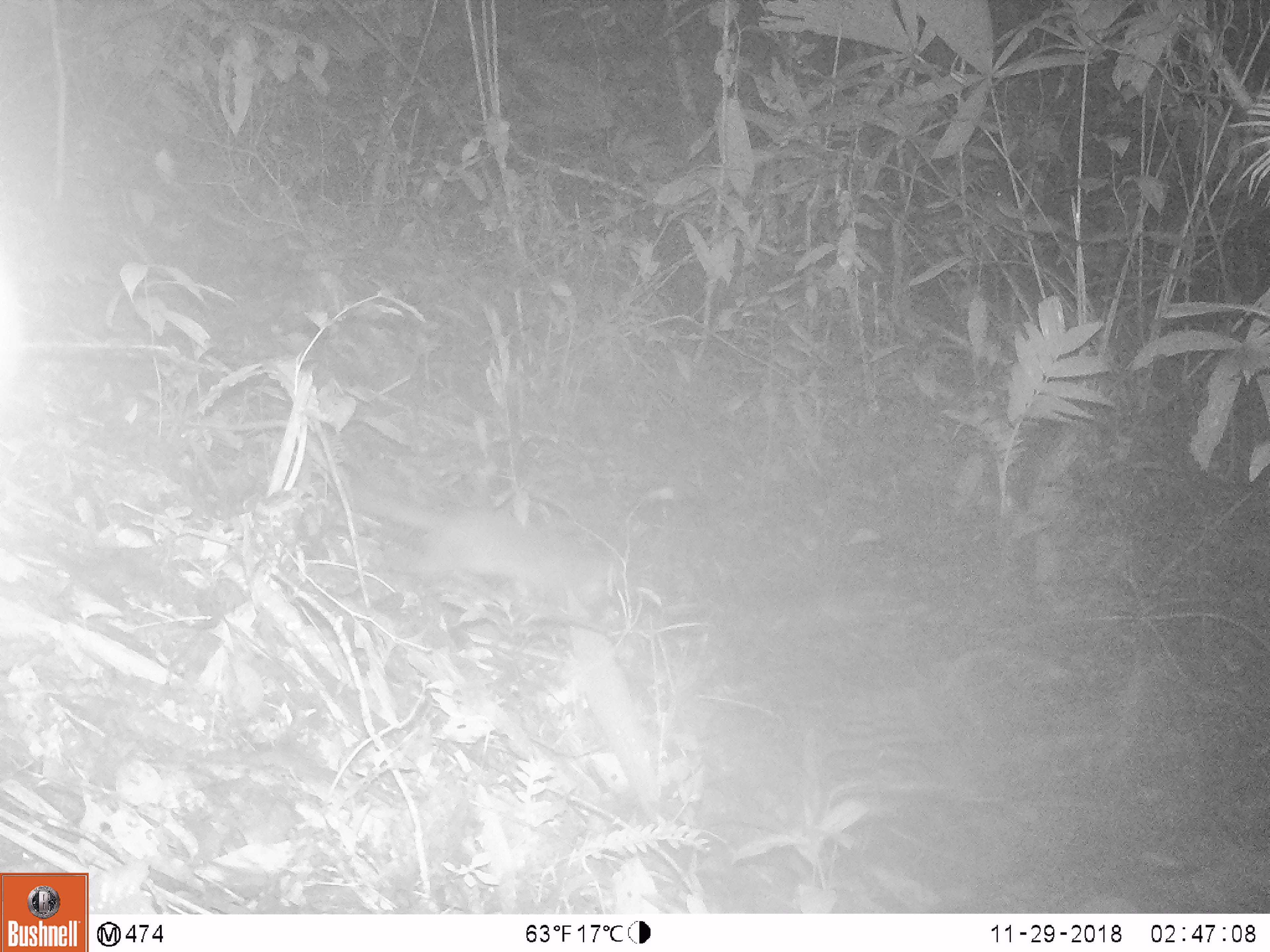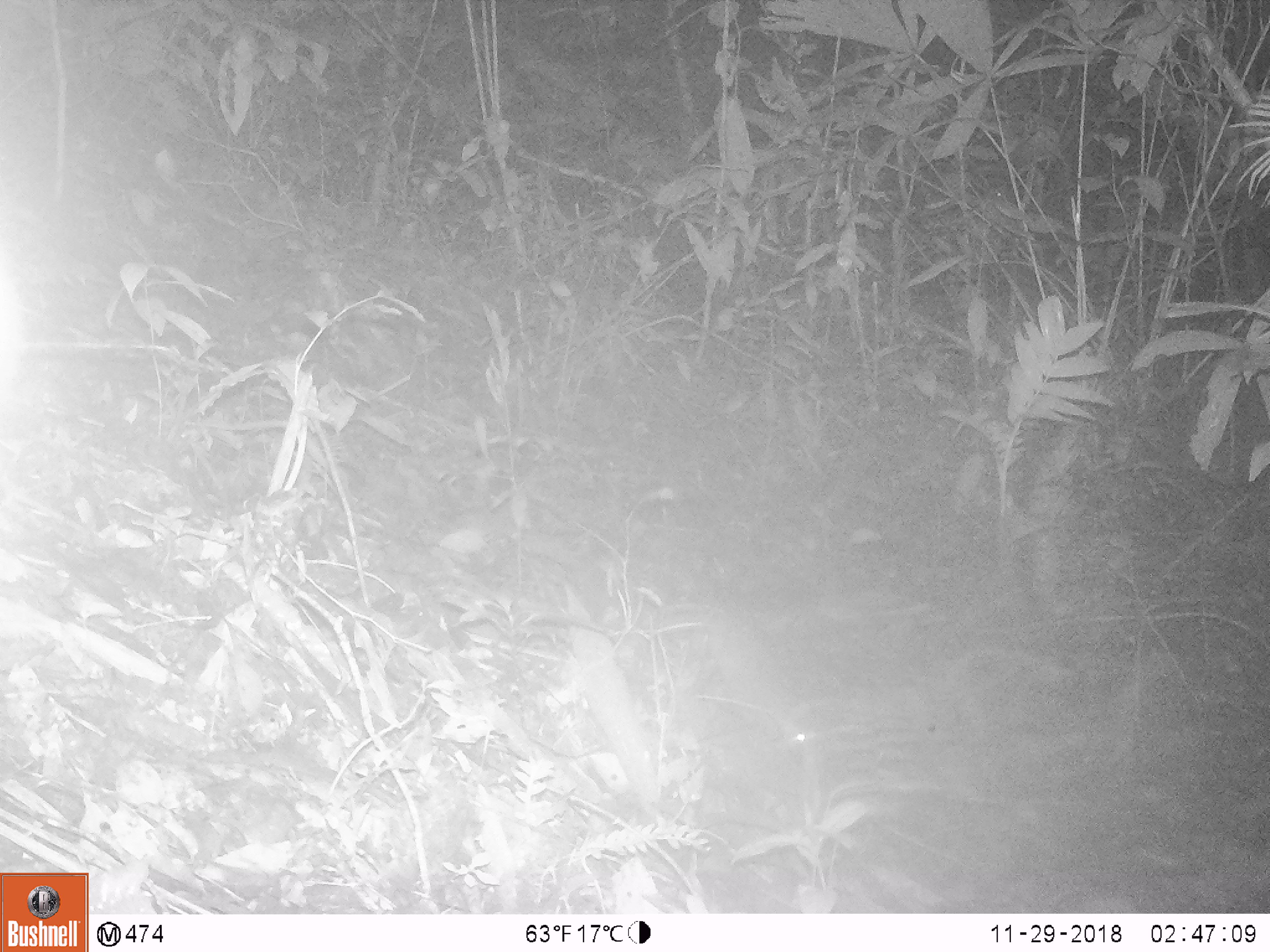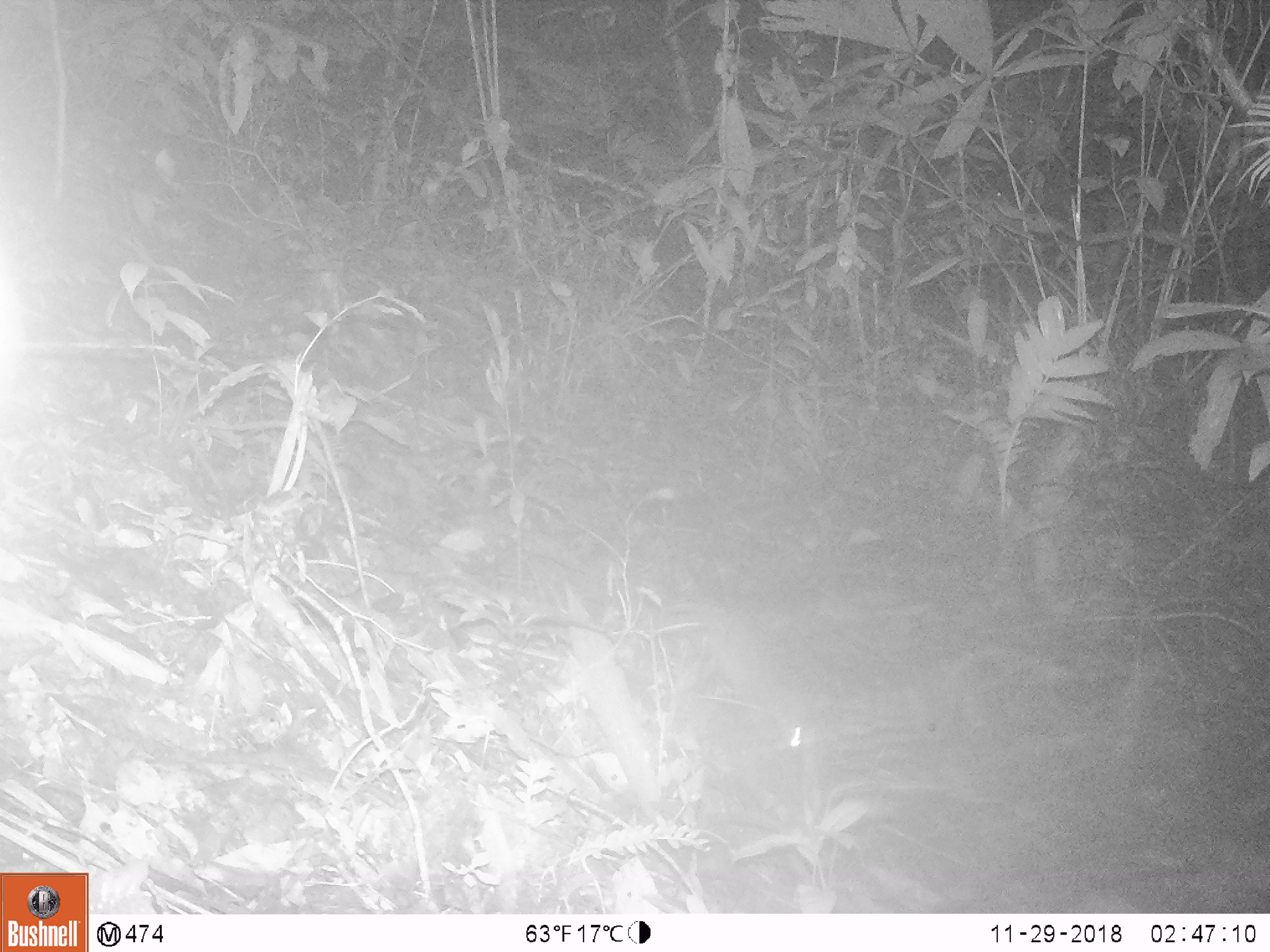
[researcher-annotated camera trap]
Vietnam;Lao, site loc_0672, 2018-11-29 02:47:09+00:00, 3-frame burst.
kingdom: Animalia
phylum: Chordata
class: Mammalia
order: Carnivora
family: Mustelidae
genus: Melogale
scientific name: Melogale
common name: ferret badger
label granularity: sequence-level